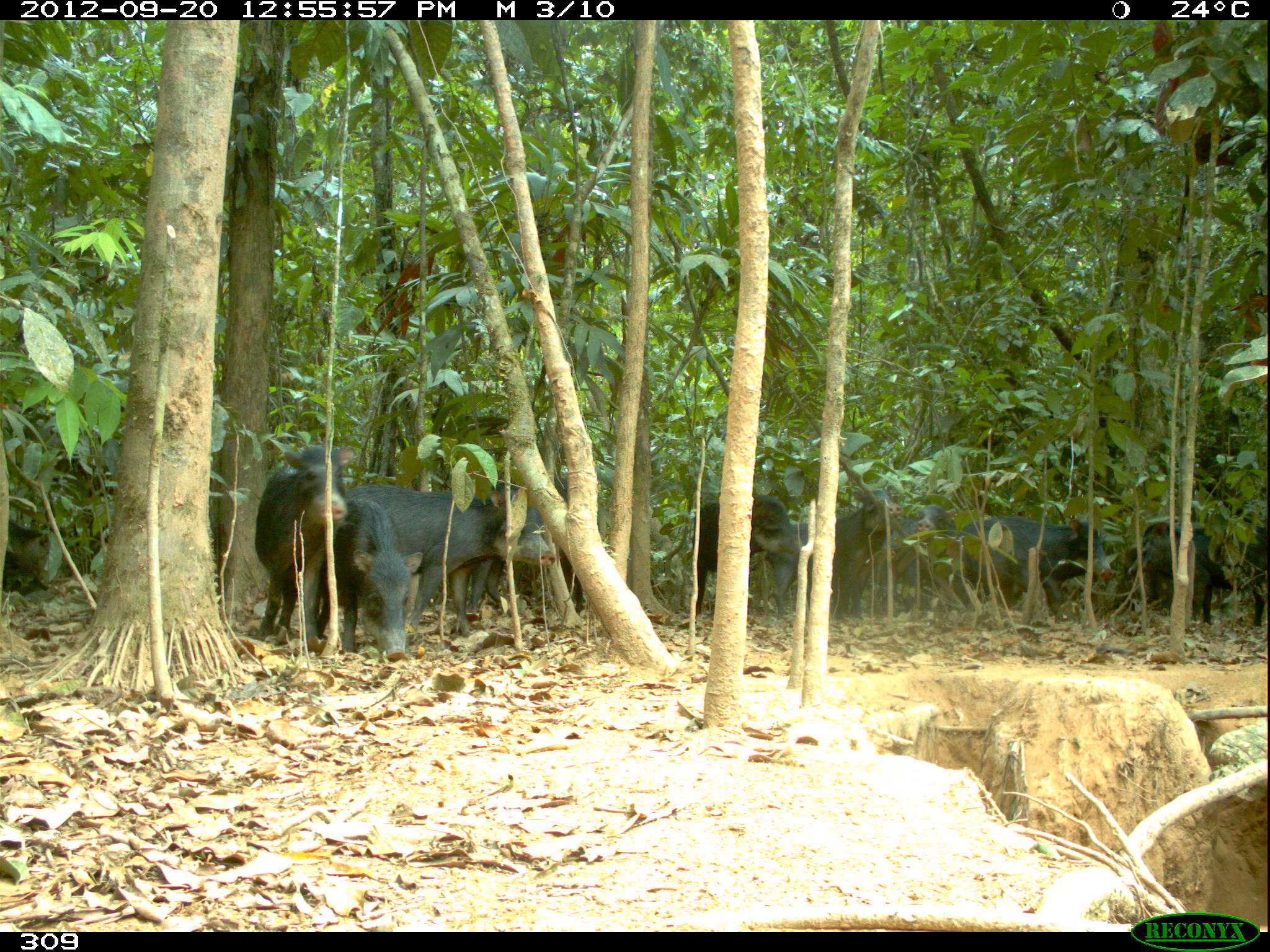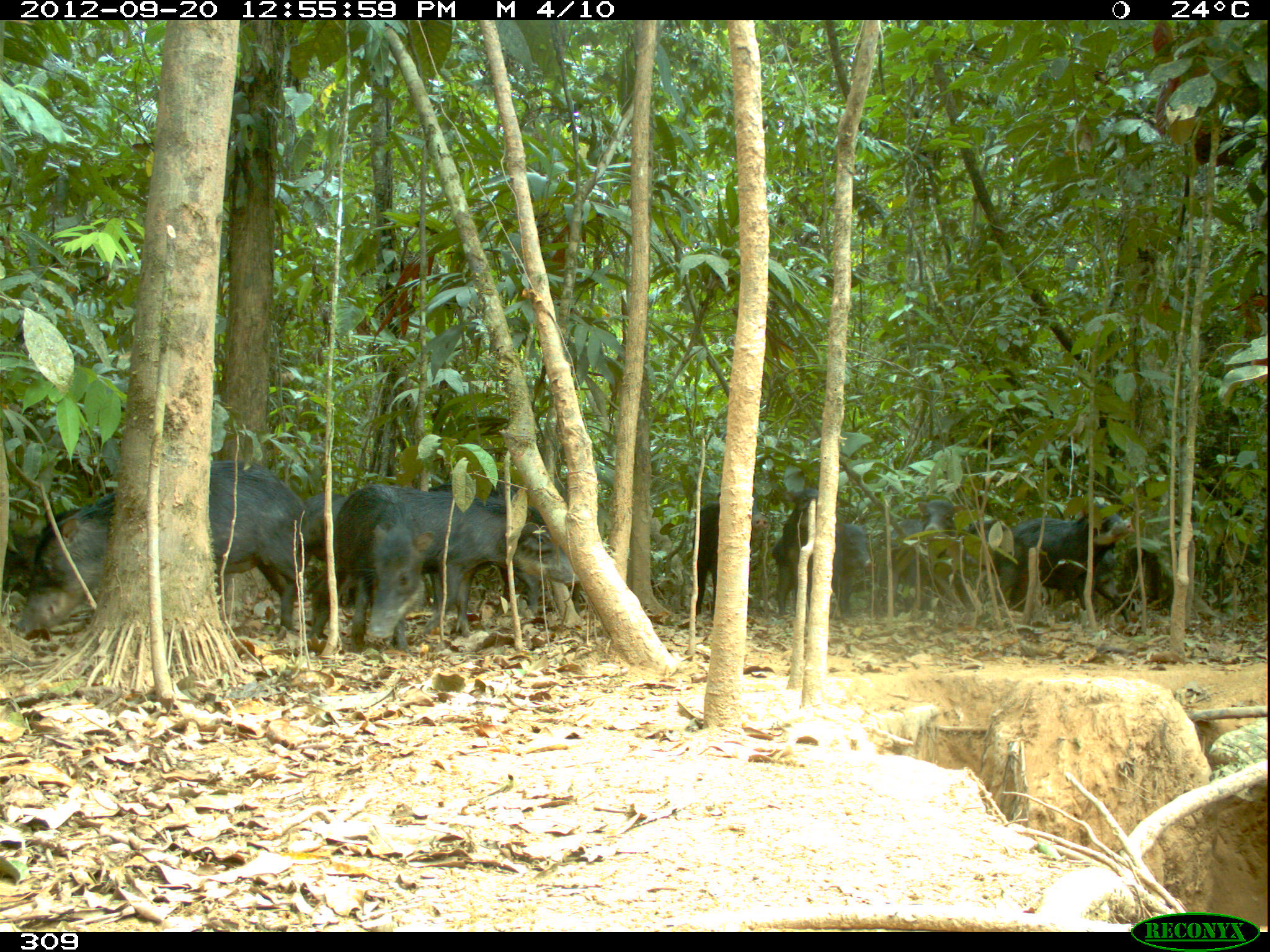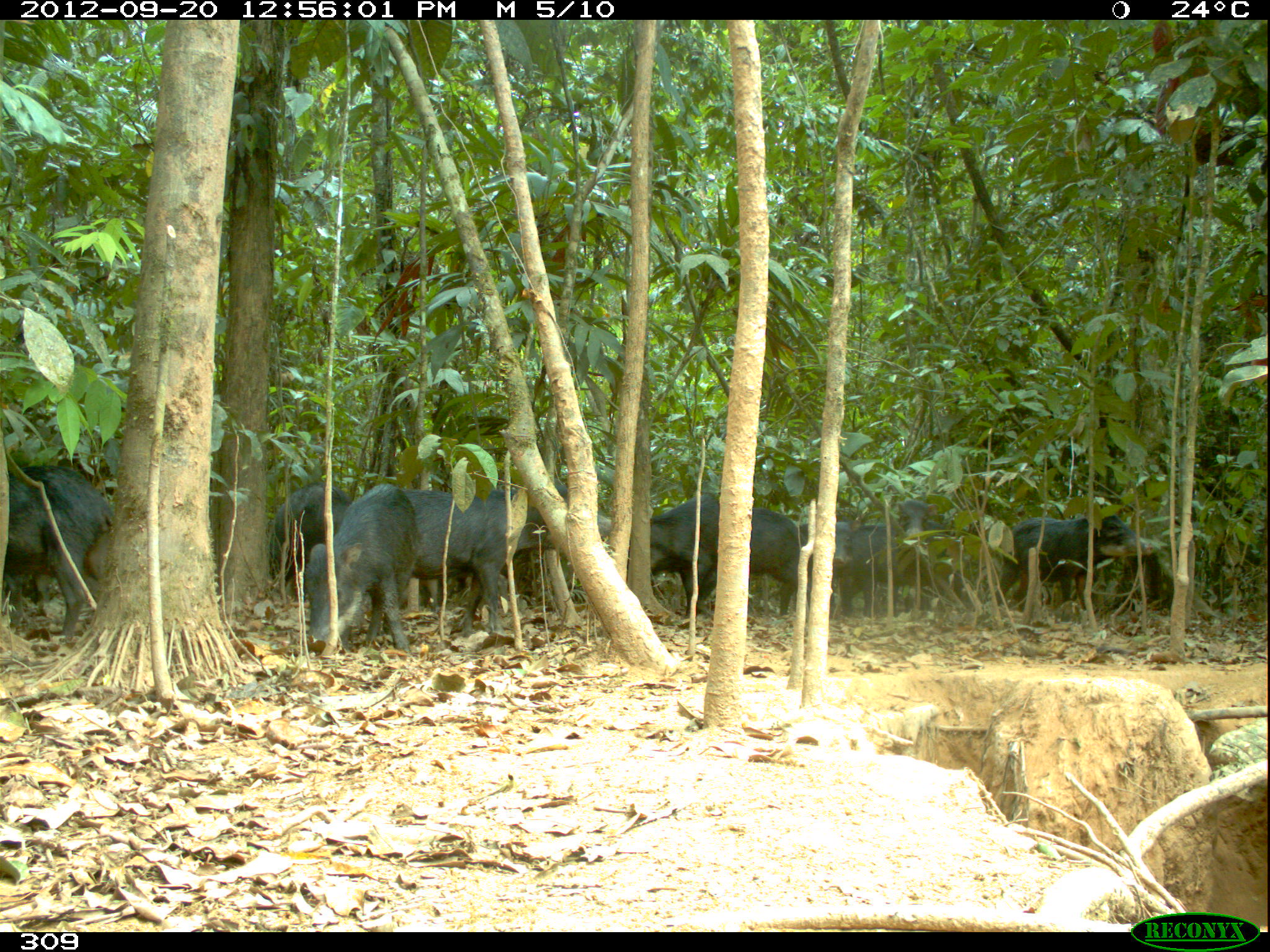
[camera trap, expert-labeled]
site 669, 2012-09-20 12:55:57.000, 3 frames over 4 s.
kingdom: Animalia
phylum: Chordata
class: Mammalia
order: Artiodactyla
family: Tayassuidae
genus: Tayassu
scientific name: Tayassu pecari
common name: white-lipped peccary